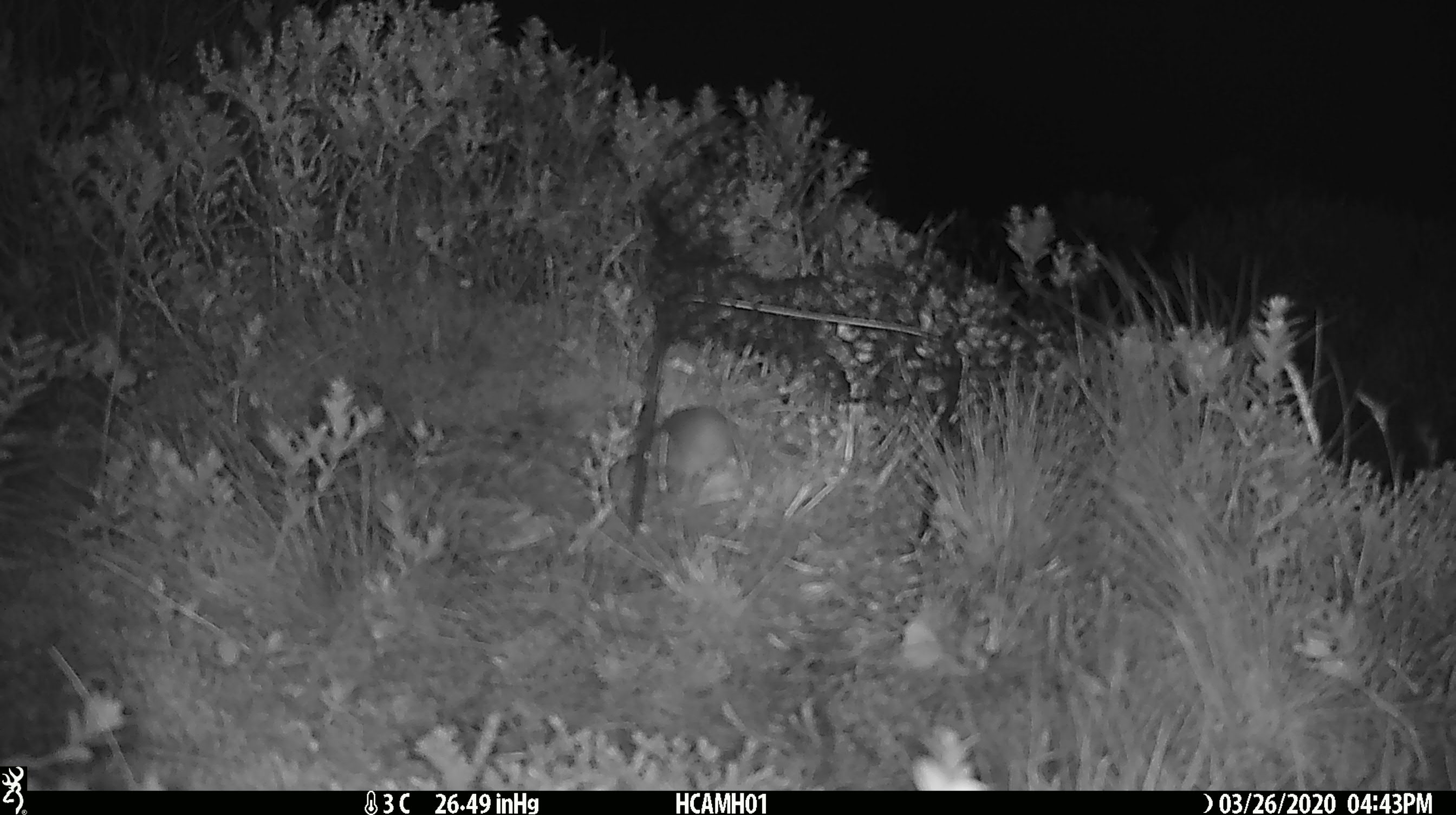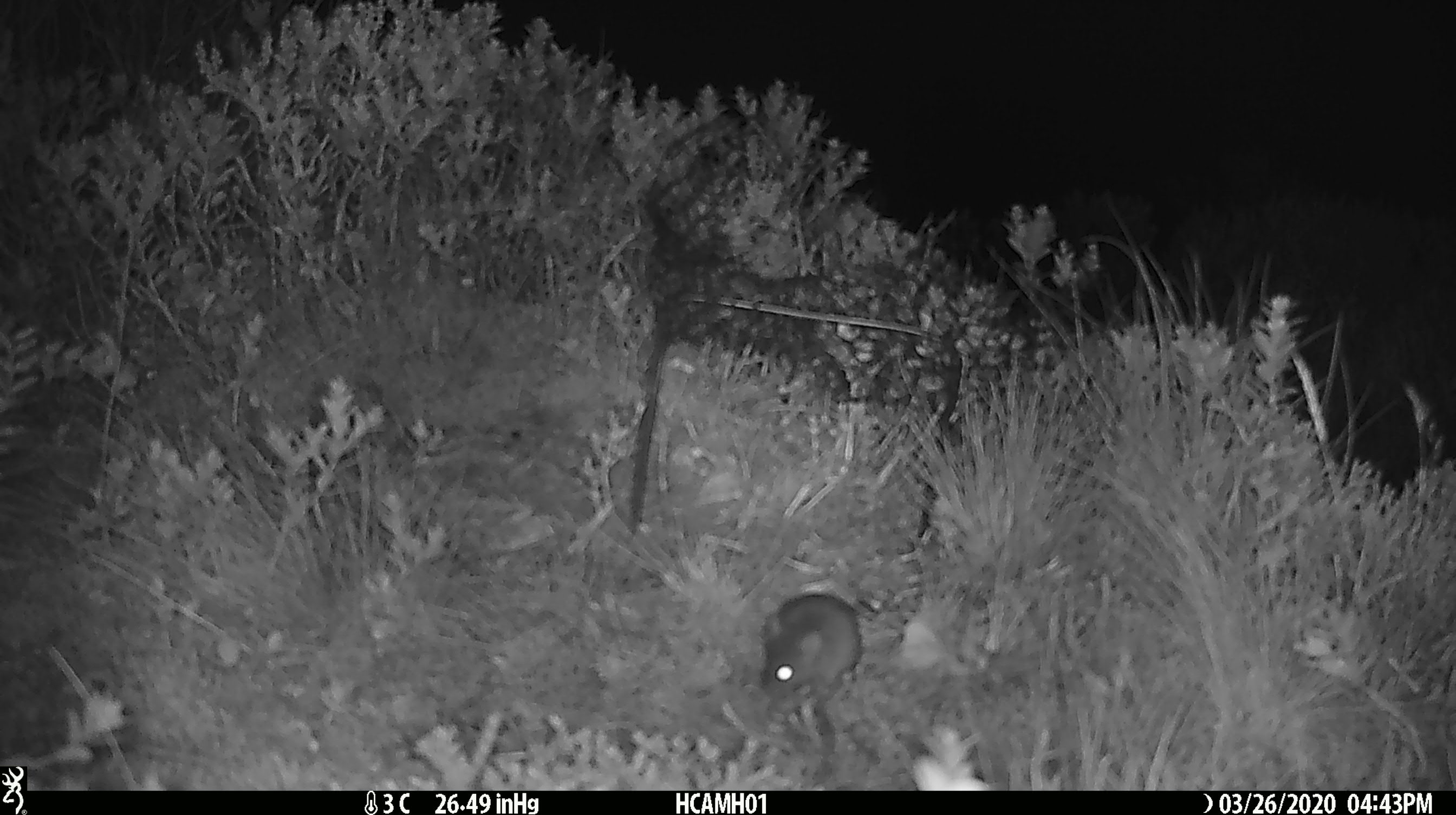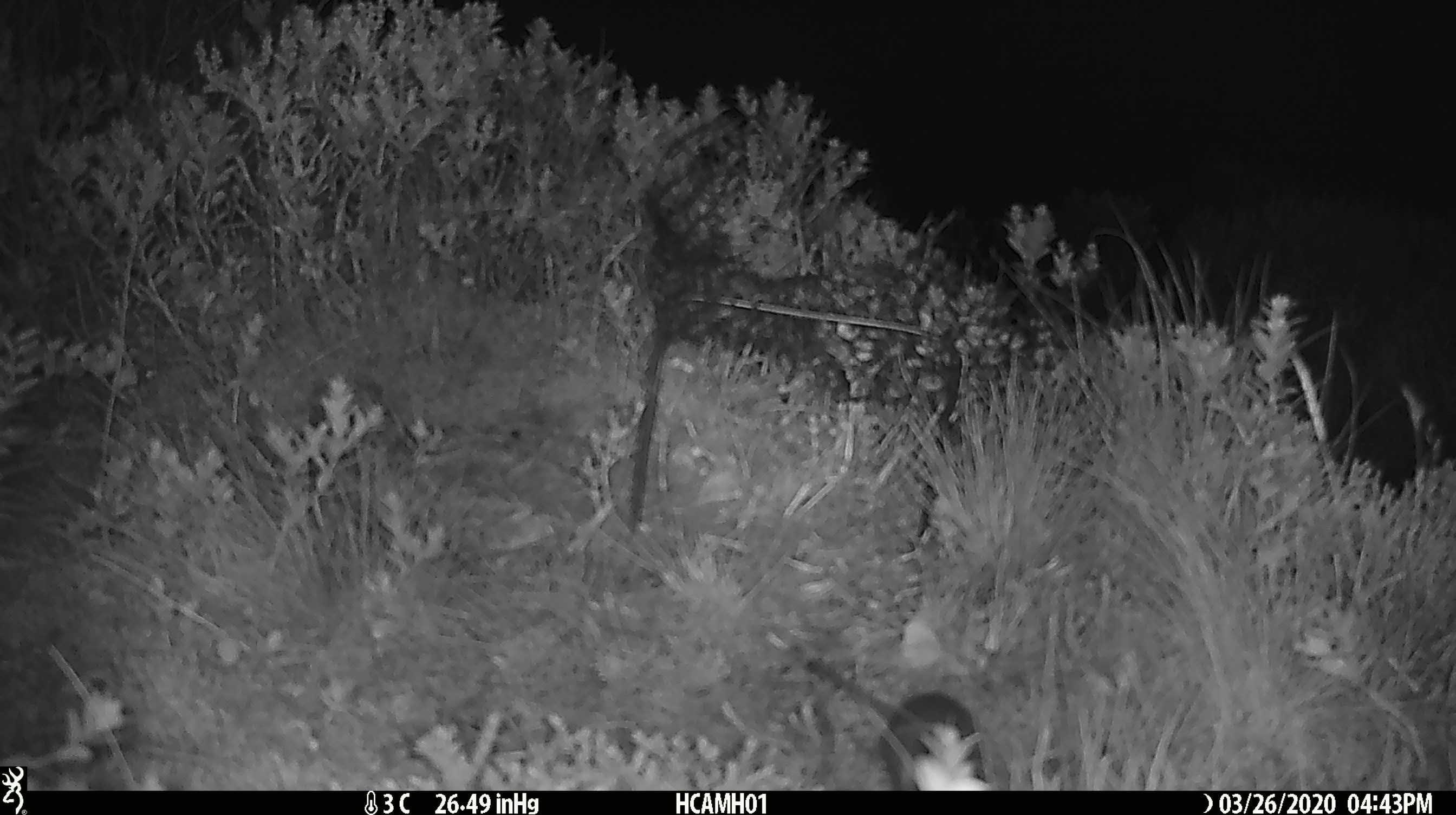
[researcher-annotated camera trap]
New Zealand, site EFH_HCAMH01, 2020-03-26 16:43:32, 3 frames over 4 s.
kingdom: Animalia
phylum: Chordata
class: Mammalia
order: Rodentia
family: Muridae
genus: Mus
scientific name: Mus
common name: mouse